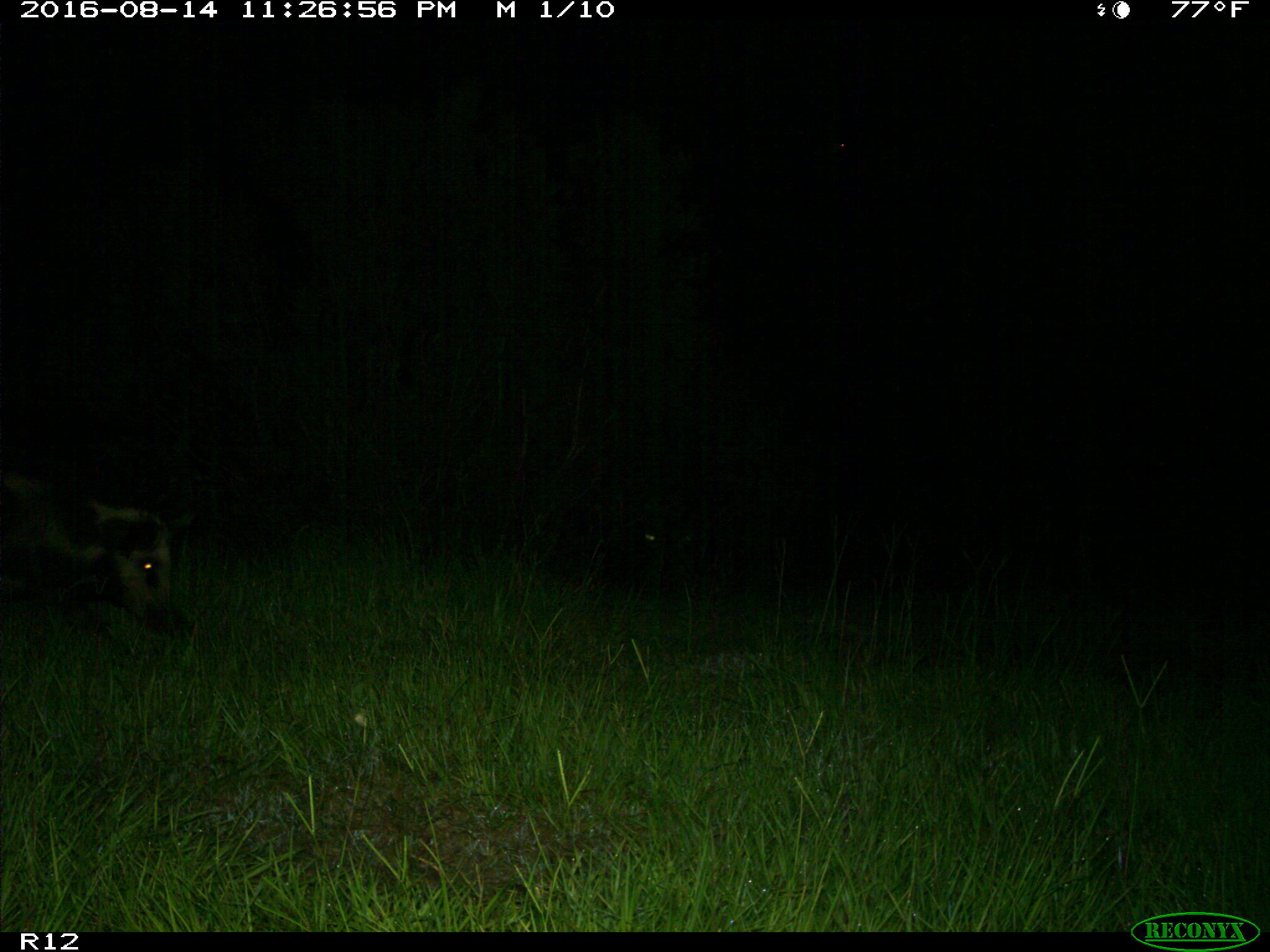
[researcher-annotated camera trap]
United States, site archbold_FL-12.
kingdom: Animalia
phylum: Chordata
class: Mammalia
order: Artiodactyla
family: Suidae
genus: Sus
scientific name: Sus scrofa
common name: wild boar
Sus scrofa (wild boar).